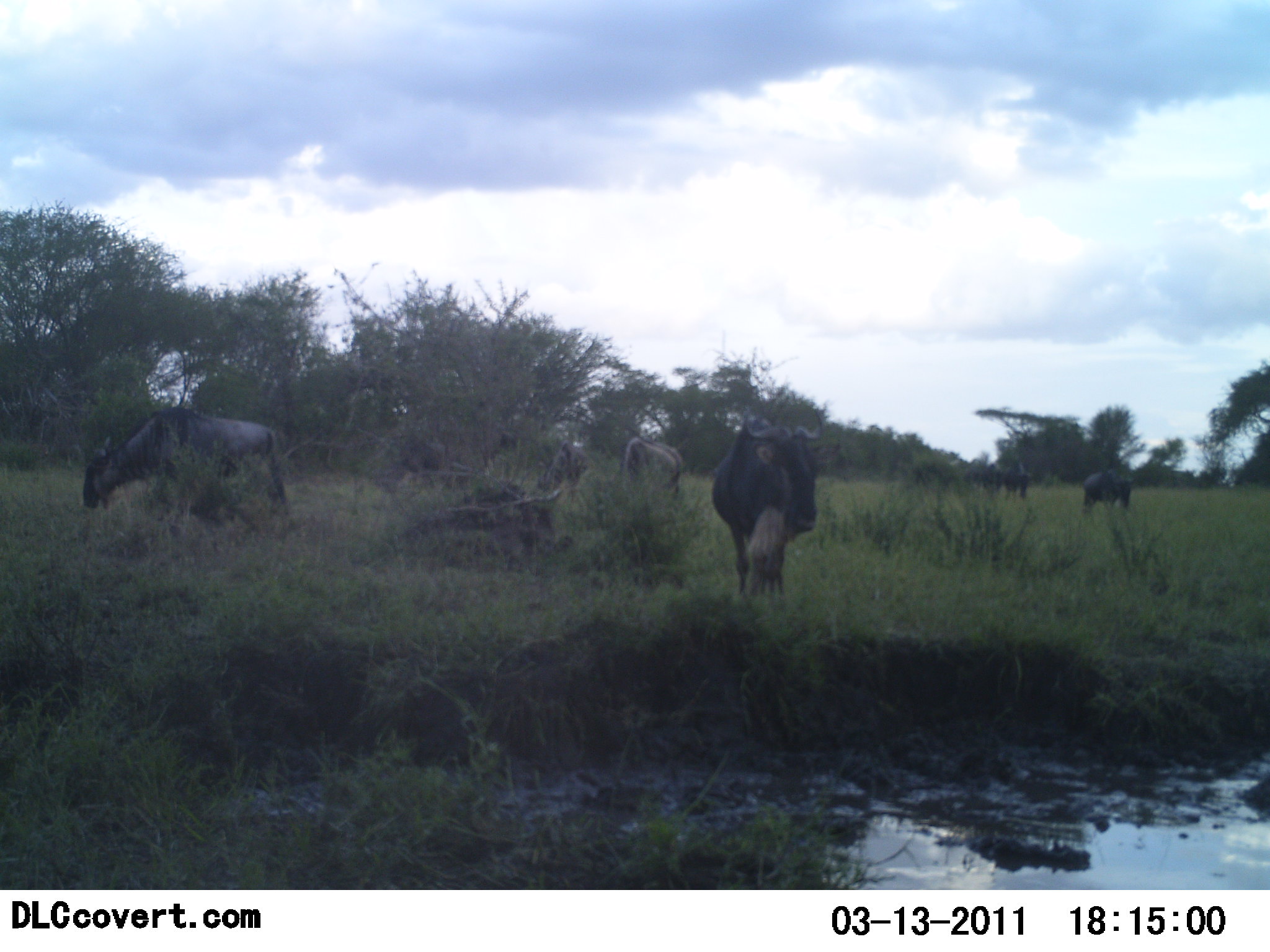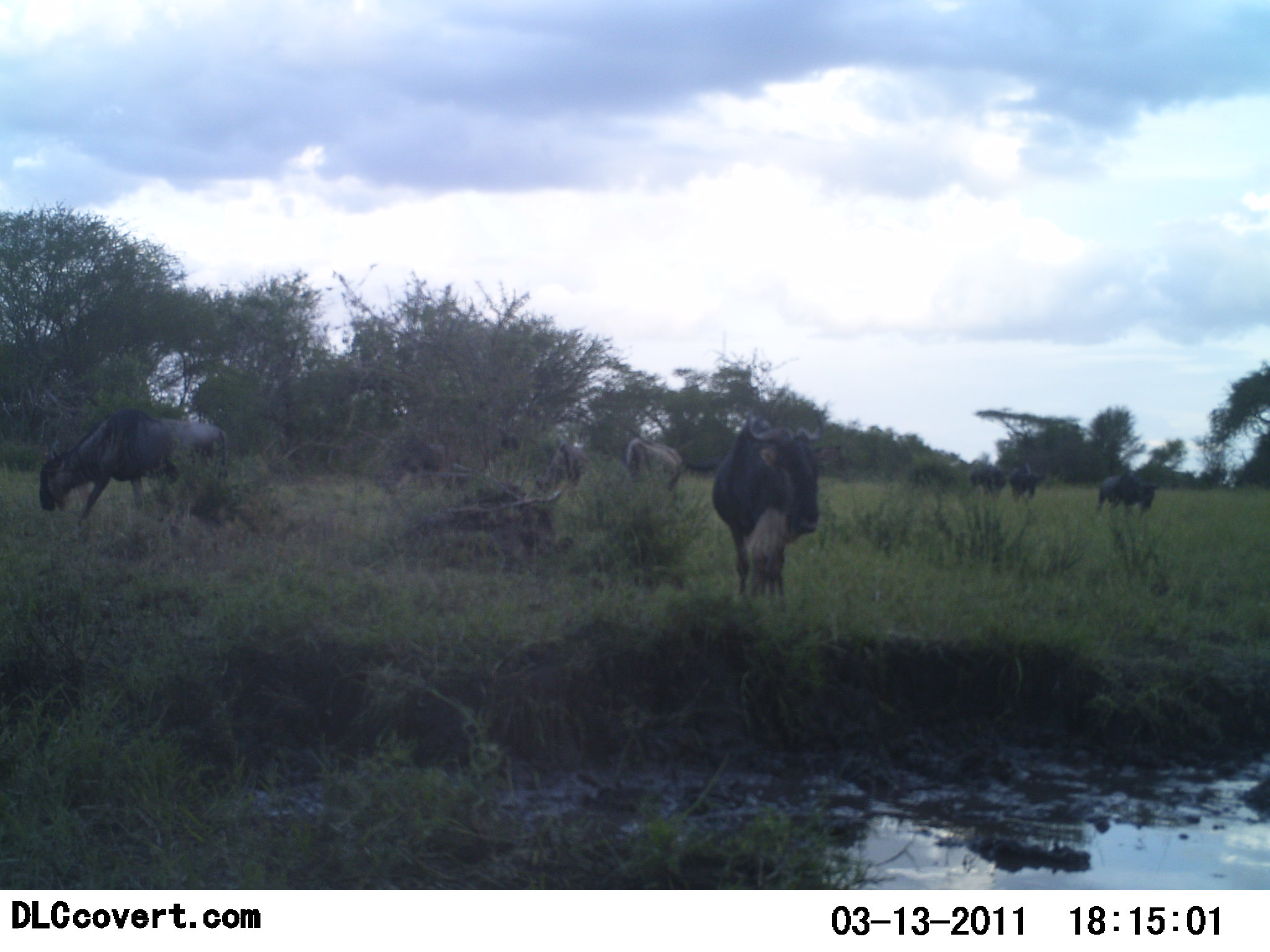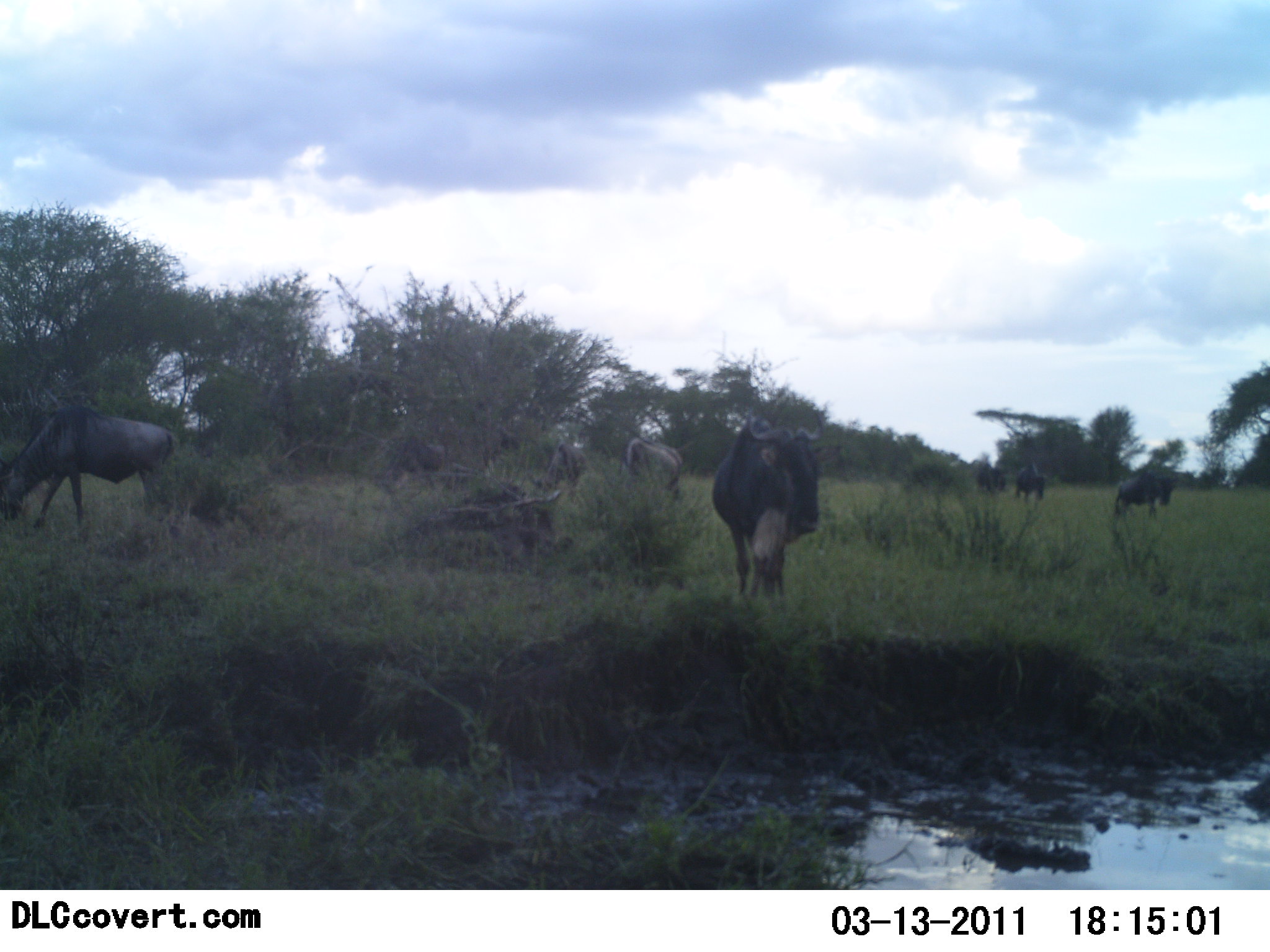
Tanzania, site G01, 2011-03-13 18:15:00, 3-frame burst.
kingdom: Animalia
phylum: Chordata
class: Mammalia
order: Artiodactyla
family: Bovidae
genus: Connochaetes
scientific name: Connochaetes taurinus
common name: blue wildebeest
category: wildebeest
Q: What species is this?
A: Wildebeest (blue wildebeest) (Connochaetes taurinus).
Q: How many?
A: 8.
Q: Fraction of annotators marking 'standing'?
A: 75%.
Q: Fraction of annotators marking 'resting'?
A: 0%.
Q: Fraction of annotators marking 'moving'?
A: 50%.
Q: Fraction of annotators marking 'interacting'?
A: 8%.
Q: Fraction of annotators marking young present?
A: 8%.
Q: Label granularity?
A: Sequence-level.